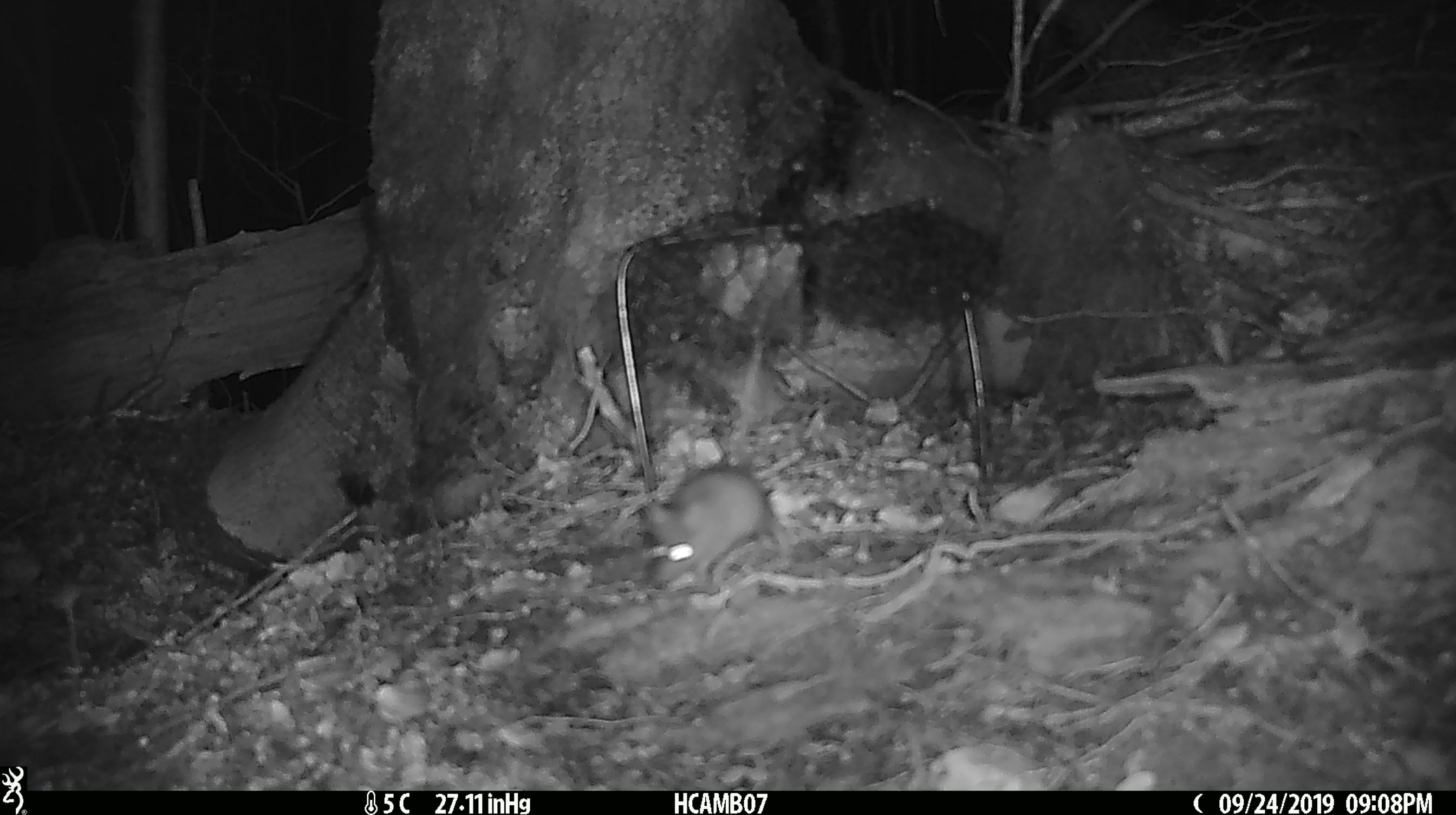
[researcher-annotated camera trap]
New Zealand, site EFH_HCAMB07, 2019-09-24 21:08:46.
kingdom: Animalia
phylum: Chordata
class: Mammalia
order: Rodentia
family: Muridae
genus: Mus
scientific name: Mus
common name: mouse